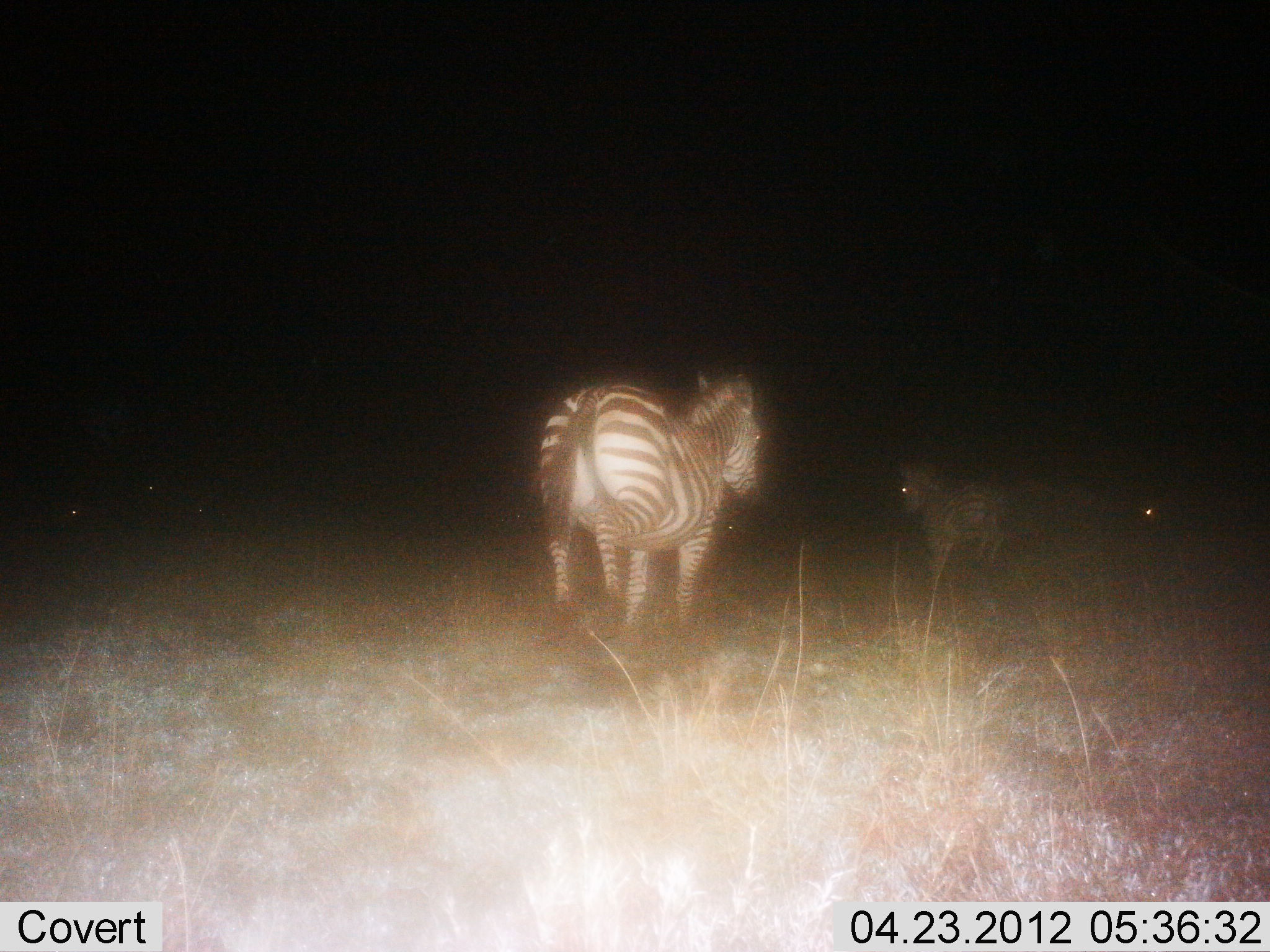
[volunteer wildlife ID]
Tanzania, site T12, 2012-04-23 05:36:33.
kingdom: Animalia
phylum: Chordata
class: Mammalia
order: Perissodactyla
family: Equidae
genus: Equus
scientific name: Equus quagga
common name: plains zebra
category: zebra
Zebra (plains zebra) (Equus quagga), count 2. Behavior (volunteer vote fractions): standing 57%, resting 0%, moving 52%, interacting 4%. Young present (vote fraction): 22%. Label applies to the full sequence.